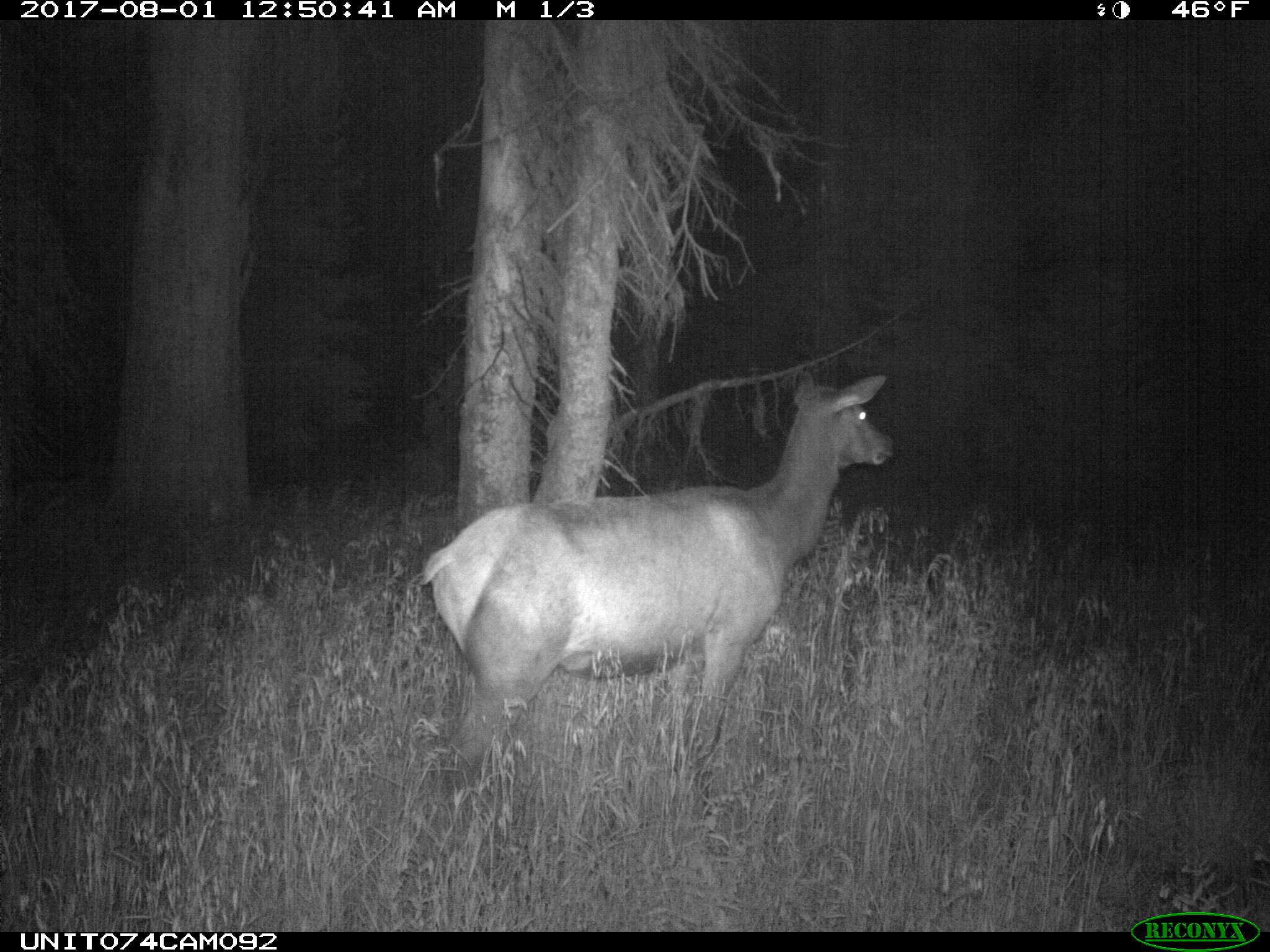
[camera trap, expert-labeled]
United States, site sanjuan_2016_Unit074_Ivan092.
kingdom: Animalia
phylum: Chordata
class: Mammalia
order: Artiodactyla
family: Cervidae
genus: Cervus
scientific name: Cervus elaphus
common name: red deer